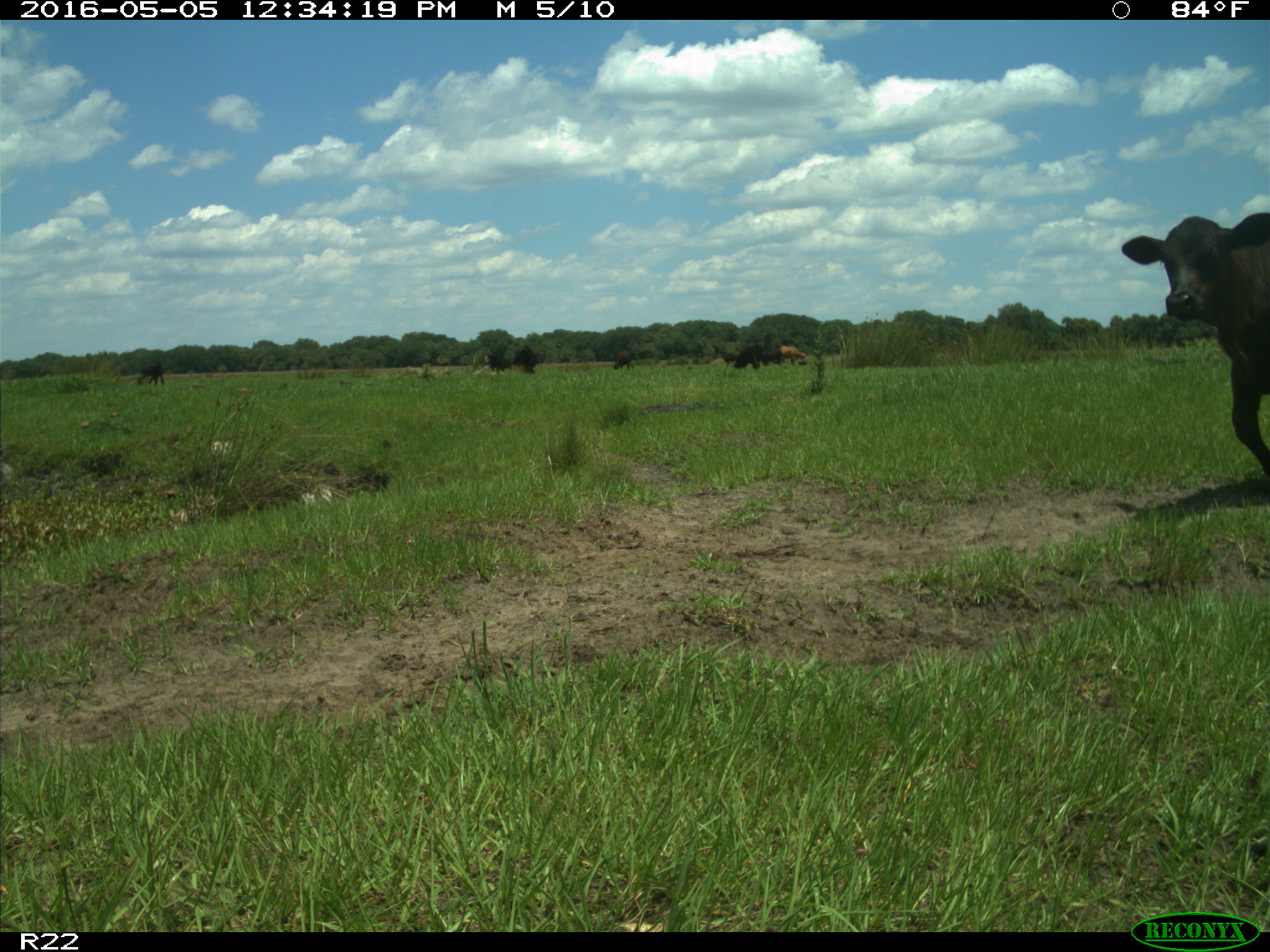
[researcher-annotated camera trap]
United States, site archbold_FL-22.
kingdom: Animalia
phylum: Chordata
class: Mammalia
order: Artiodactyla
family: Bovidae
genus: Bos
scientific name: Bos taurus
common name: domestic cow